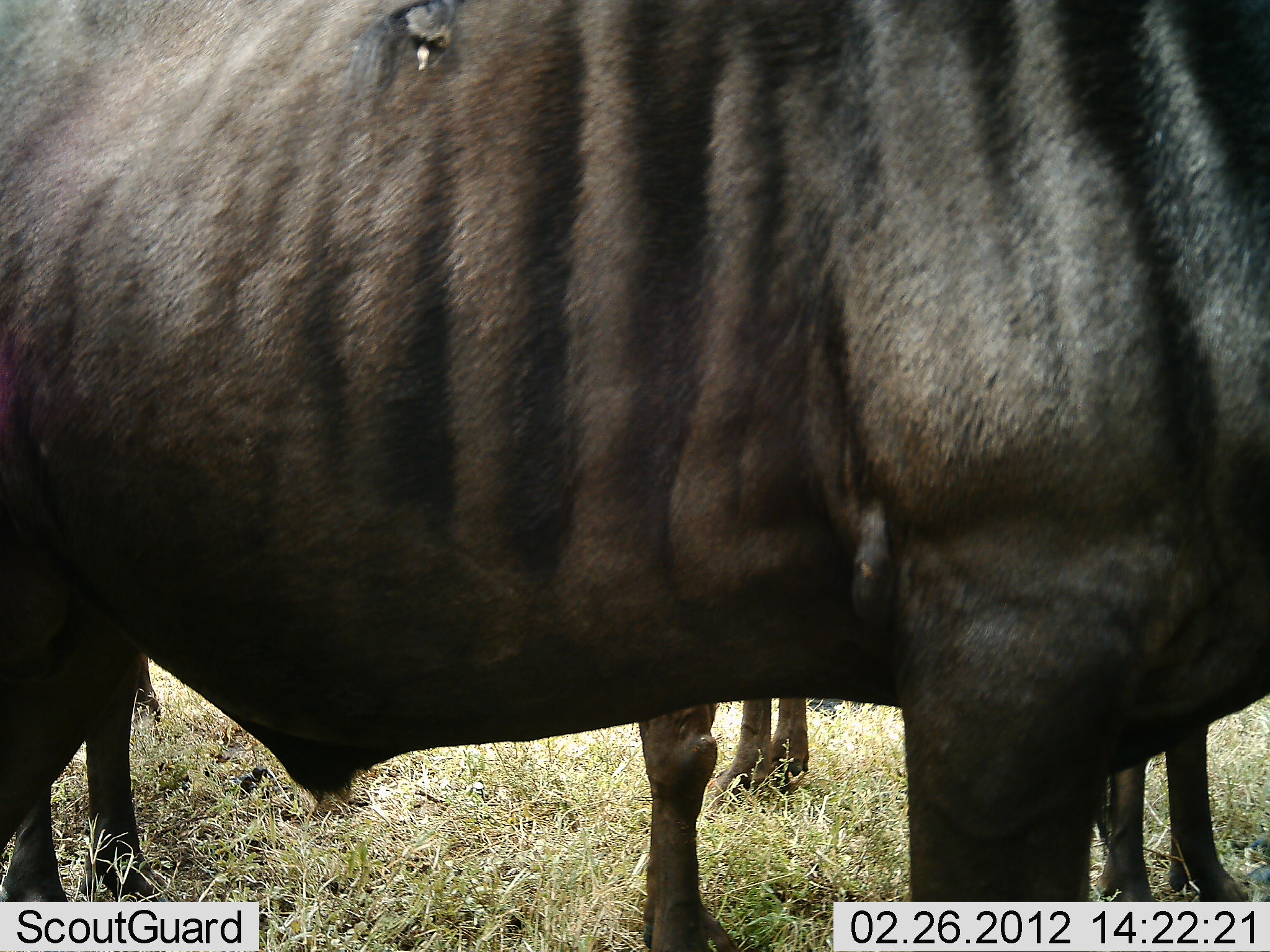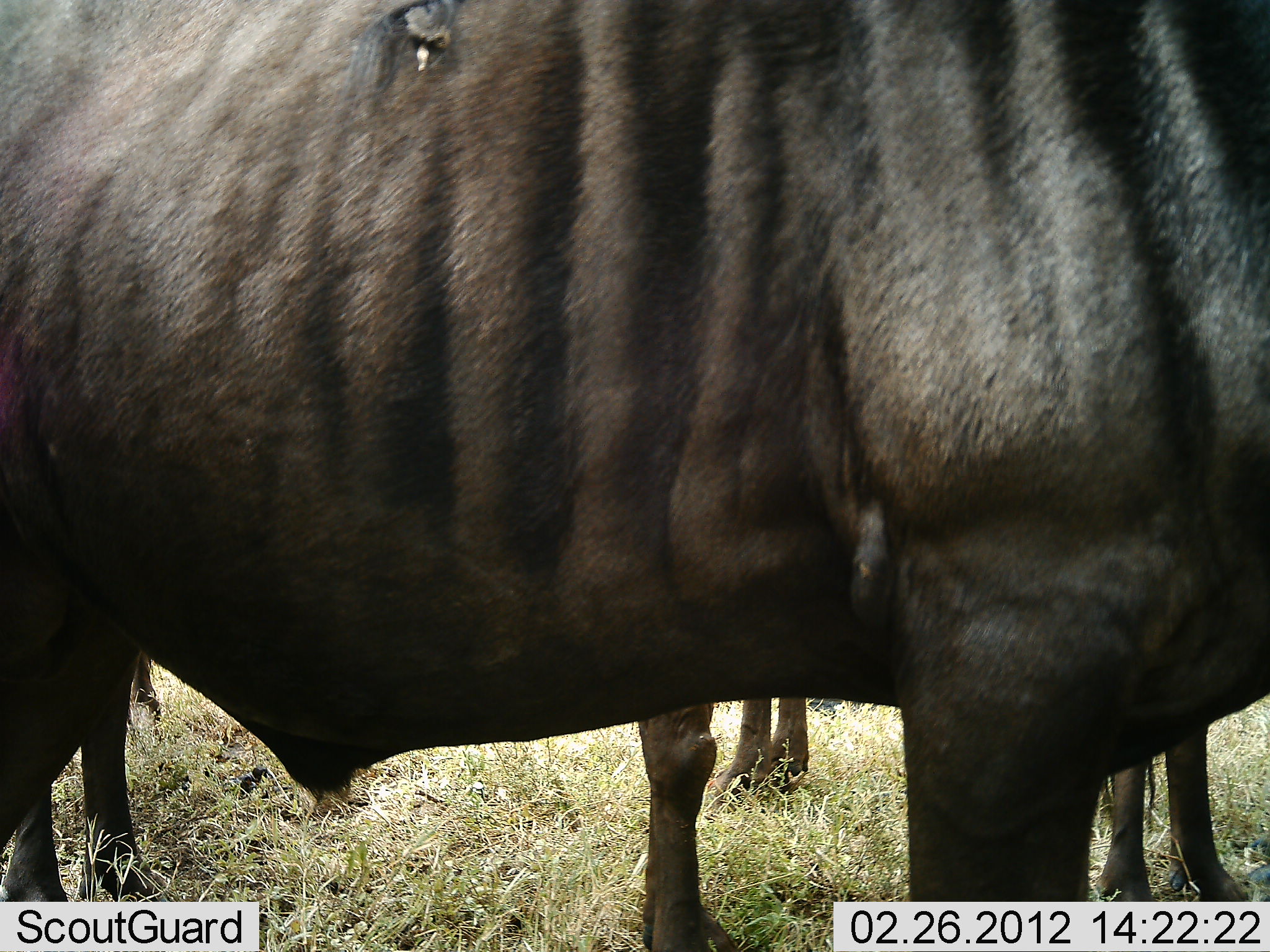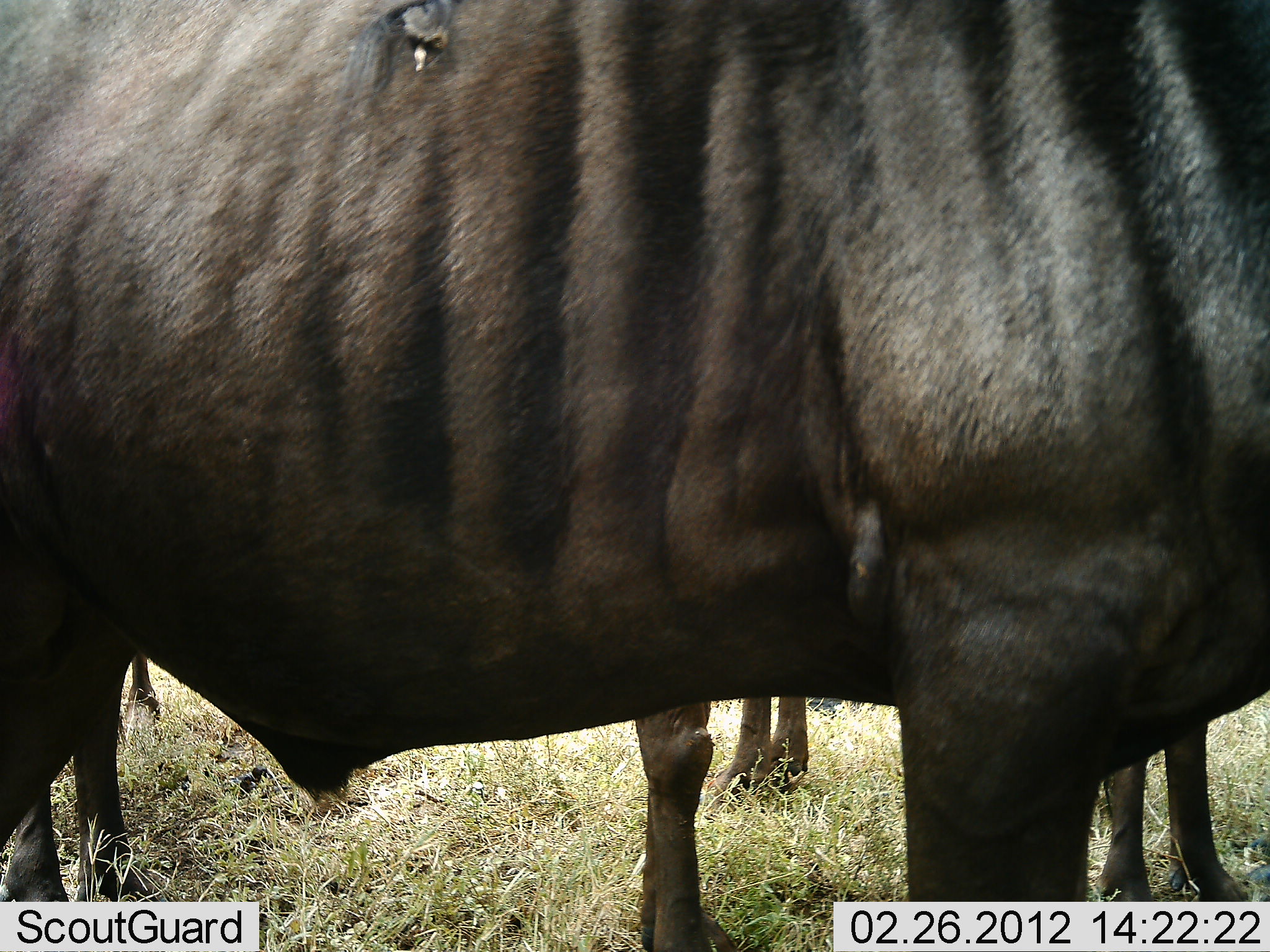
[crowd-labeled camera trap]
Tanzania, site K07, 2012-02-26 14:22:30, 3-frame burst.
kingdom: Animalia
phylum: Chordata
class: Mammalia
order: Artiodactyla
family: Bovidae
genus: Connochaetes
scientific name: Connochaetes taurinus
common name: blue wildebeest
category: wildebeest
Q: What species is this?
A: Wildebeest (blue wildebeest) (Connochaetes taurinus).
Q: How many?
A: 4.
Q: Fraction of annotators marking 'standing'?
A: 94%.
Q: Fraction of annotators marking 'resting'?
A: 6%.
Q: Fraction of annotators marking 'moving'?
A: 0%.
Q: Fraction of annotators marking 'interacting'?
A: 0%.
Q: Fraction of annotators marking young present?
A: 0%.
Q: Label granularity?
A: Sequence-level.